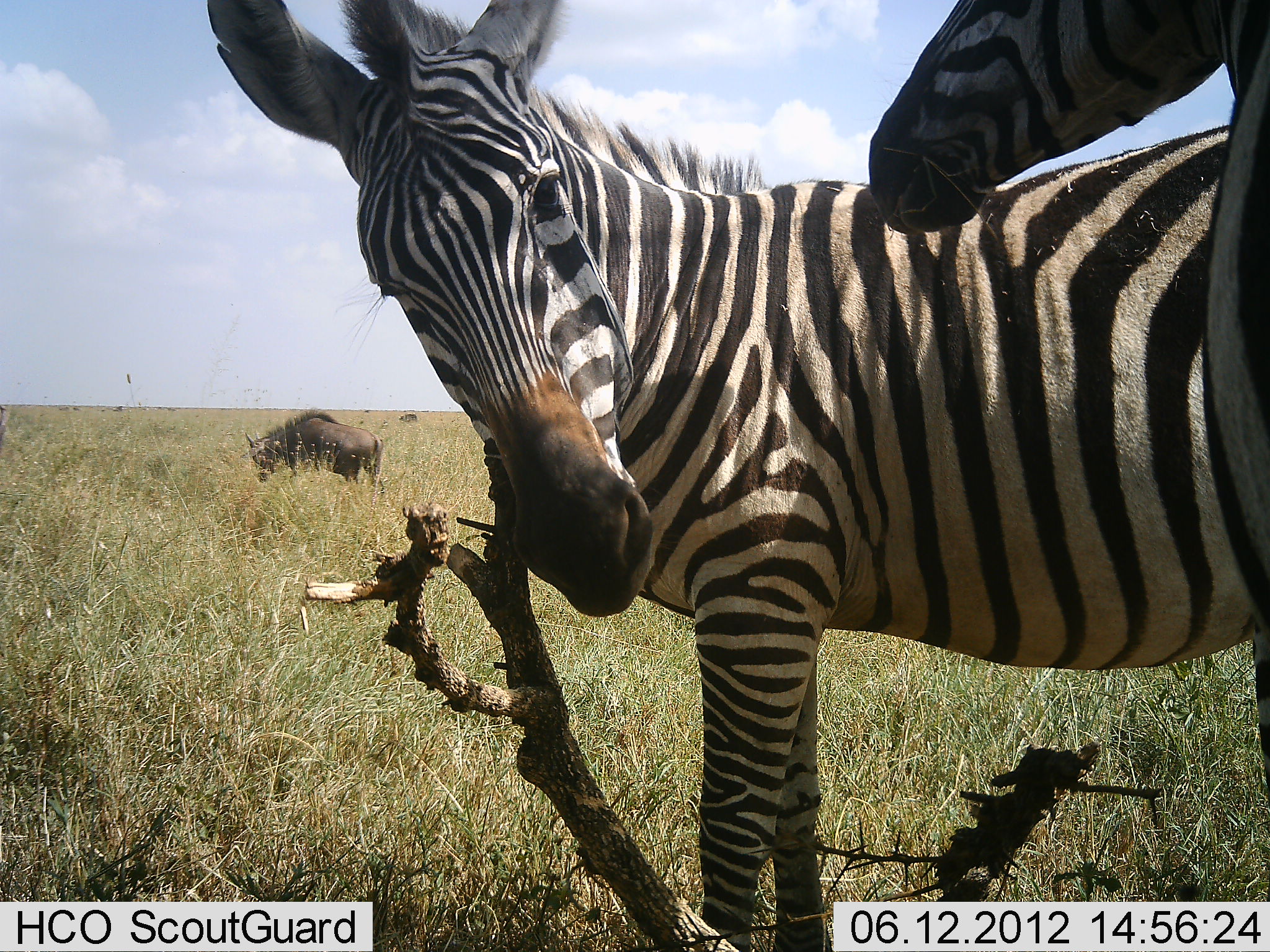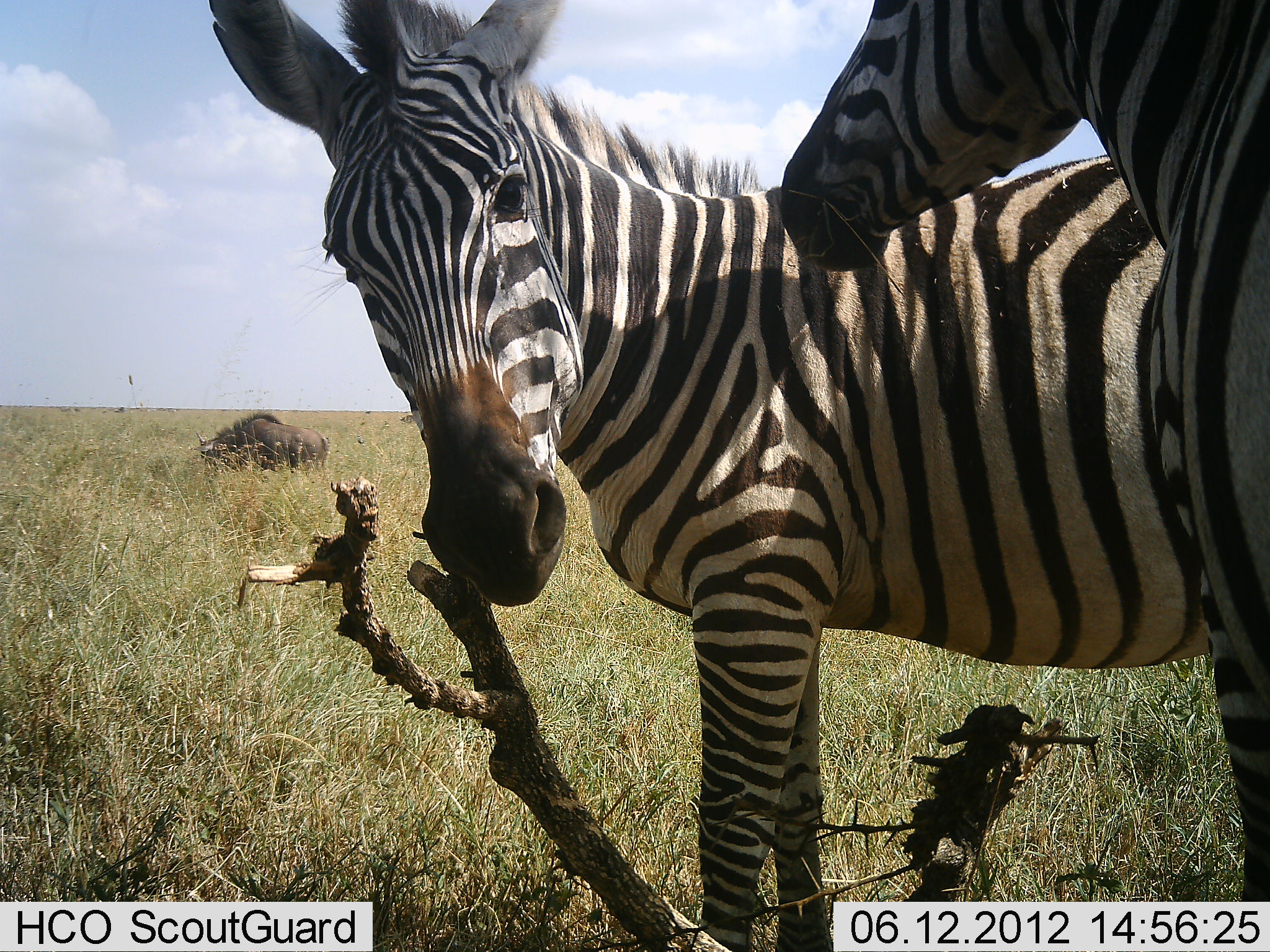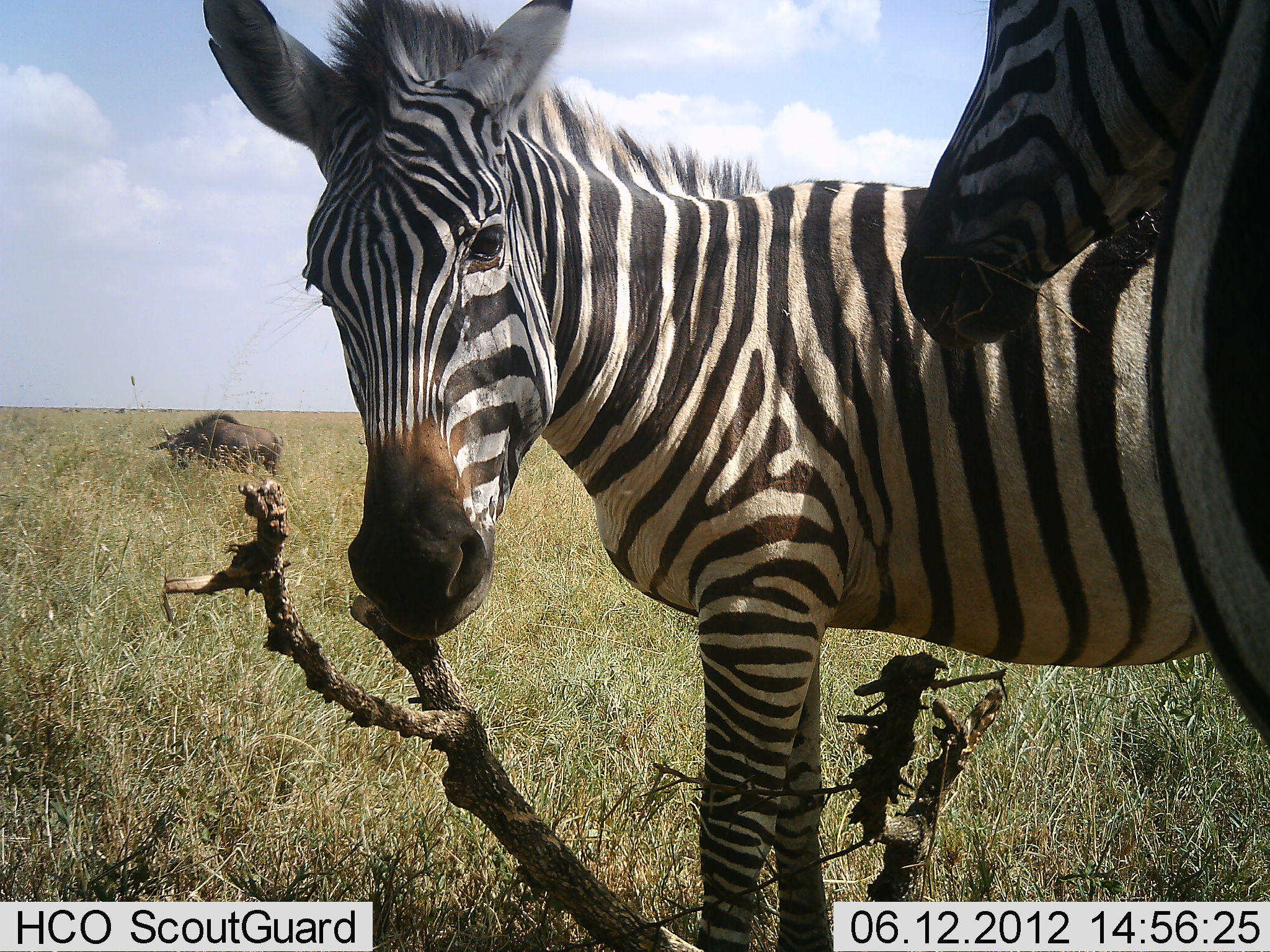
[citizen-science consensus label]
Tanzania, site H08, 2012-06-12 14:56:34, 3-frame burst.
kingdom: Animalia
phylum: Chordata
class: Mammalia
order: Artiodactyla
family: Bovidae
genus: Connochaetes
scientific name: Connochaetes taurinus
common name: blue wildebeest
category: wildebeest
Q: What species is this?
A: Wildebeest (blue wildebeest) (Connochaetes taurinus).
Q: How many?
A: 1.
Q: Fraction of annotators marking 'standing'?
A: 40%.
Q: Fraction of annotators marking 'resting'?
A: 0%.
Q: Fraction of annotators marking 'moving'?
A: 30%.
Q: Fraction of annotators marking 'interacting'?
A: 0%.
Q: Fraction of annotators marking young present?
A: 0%.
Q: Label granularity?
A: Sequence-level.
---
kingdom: Animalia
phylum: Chordata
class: Mammalia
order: Perissodactyla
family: Equidae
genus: Equus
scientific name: Equus quagga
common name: plains zebra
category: zebra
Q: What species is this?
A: Zebra (plains zebra) (Equus quagga).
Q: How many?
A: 2.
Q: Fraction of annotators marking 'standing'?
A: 76%.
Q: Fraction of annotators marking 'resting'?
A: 0%.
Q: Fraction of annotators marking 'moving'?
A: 0%.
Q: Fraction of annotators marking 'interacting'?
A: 41%.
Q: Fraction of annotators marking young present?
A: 0%.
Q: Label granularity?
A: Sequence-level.